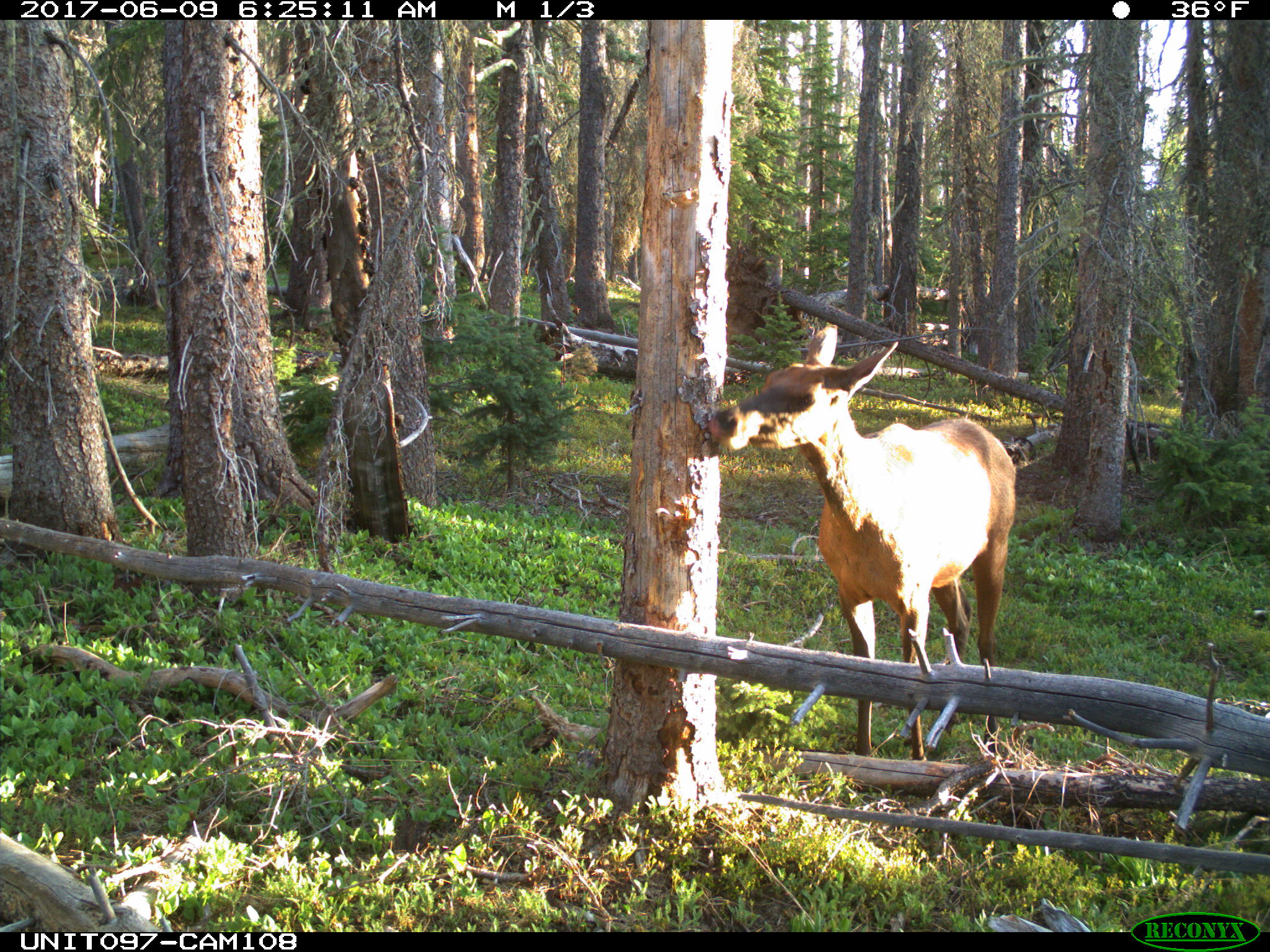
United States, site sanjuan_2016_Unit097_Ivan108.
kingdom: Animalia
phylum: Chordata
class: Mammalia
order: Artiodactyla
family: Cervidae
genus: Cervus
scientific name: Cervus elaphus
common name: red deer